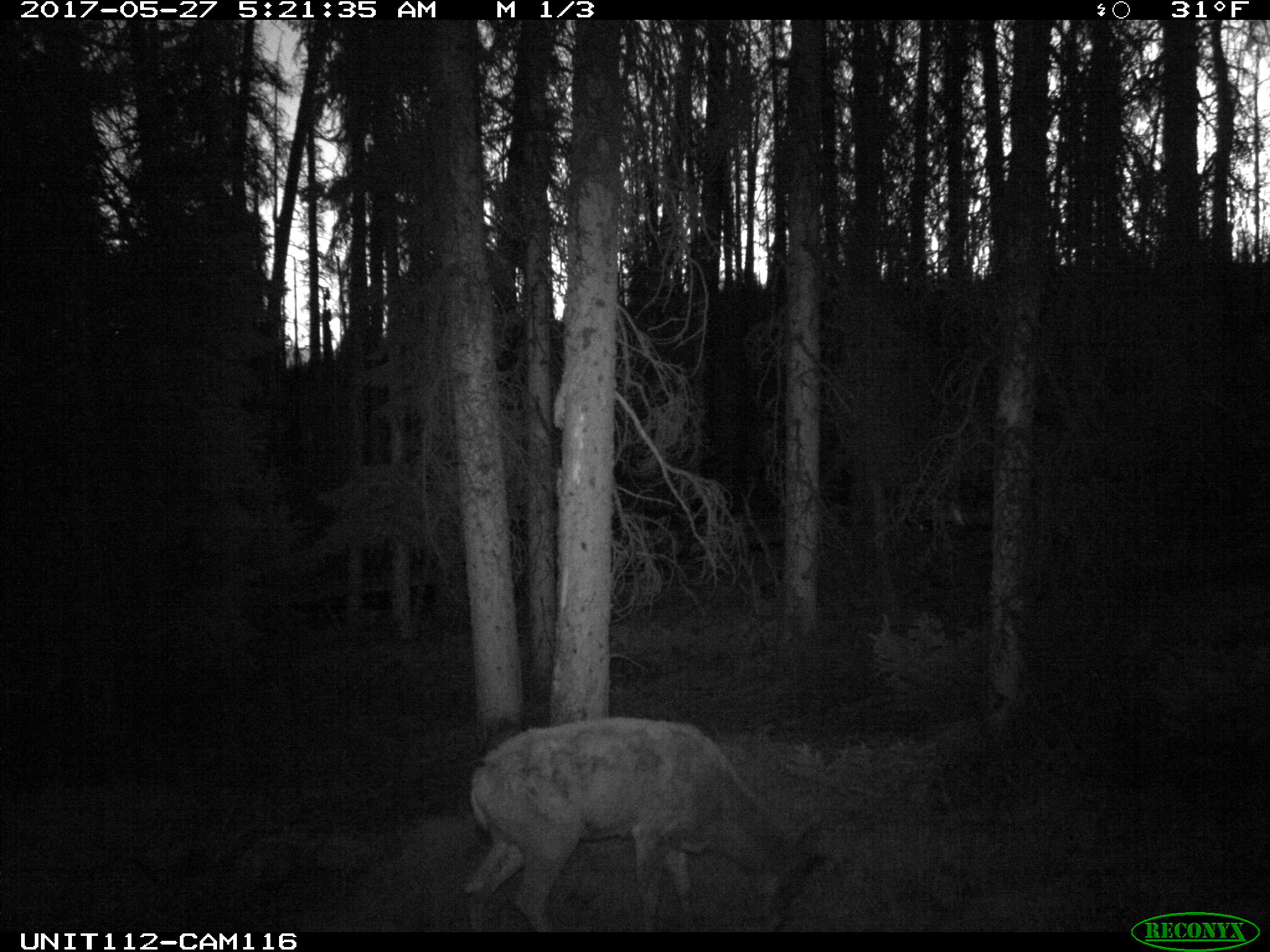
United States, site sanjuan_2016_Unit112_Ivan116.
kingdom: Animalia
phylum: Chordata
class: Mammalia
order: Artiodactyla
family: Cervidae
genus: Cervus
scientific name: Cervus elaphus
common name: red deer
Cervus elaphus (red deer).